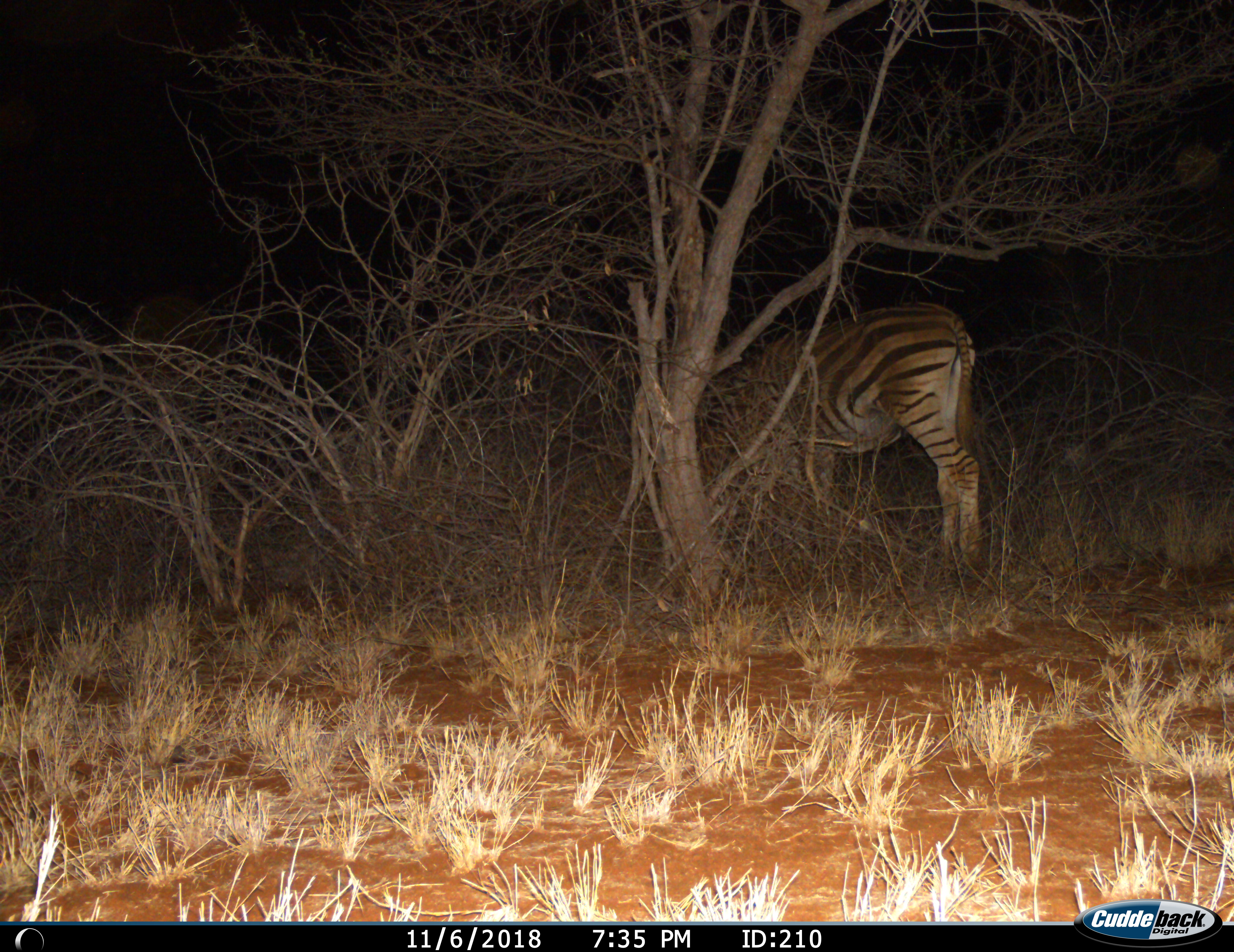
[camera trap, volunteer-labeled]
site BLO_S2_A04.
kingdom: Animalia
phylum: Chordata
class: Mammalia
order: Perissodactyla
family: Equidae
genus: Equus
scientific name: Equus quagga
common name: plains zebra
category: zebraplains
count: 1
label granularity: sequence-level